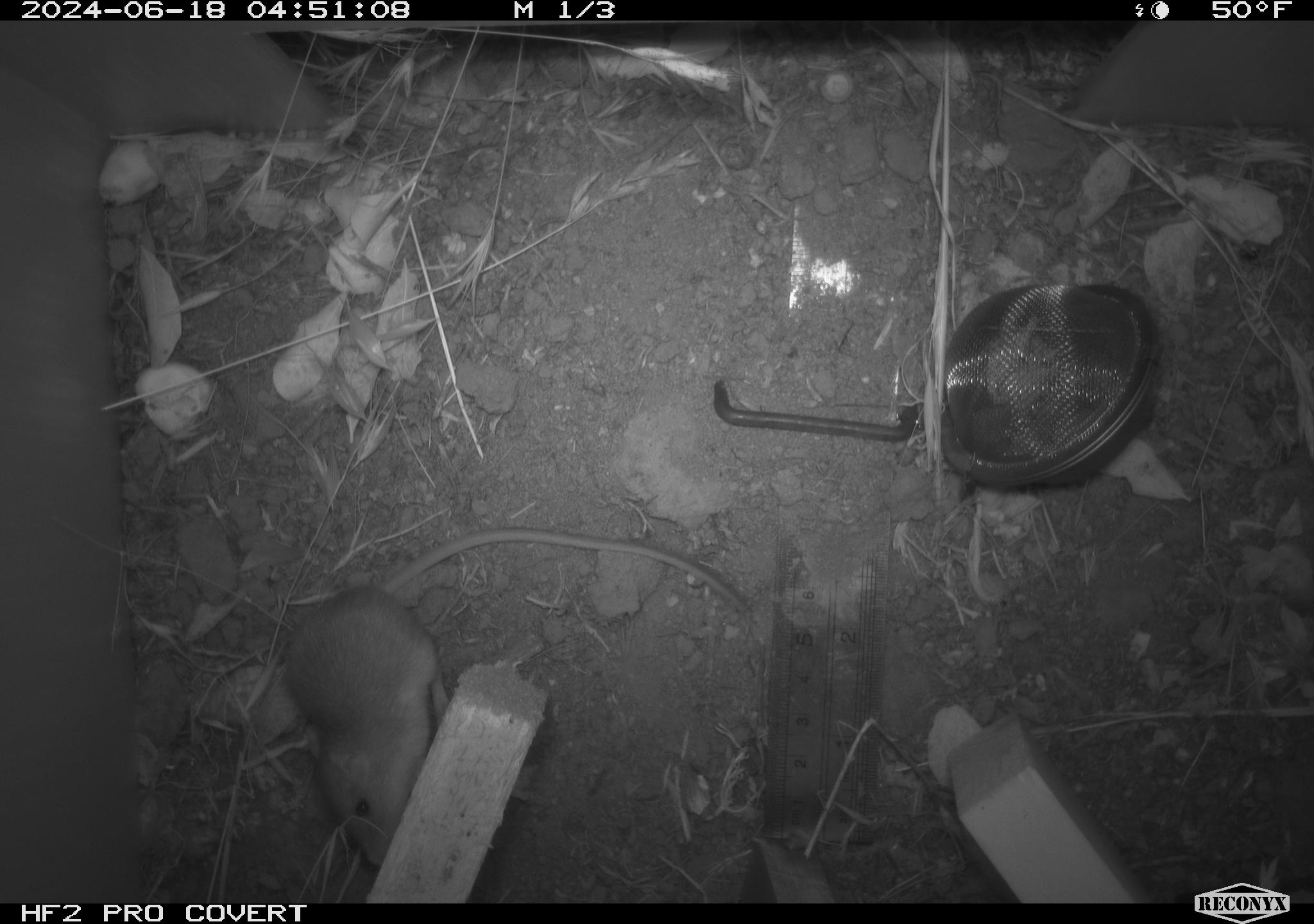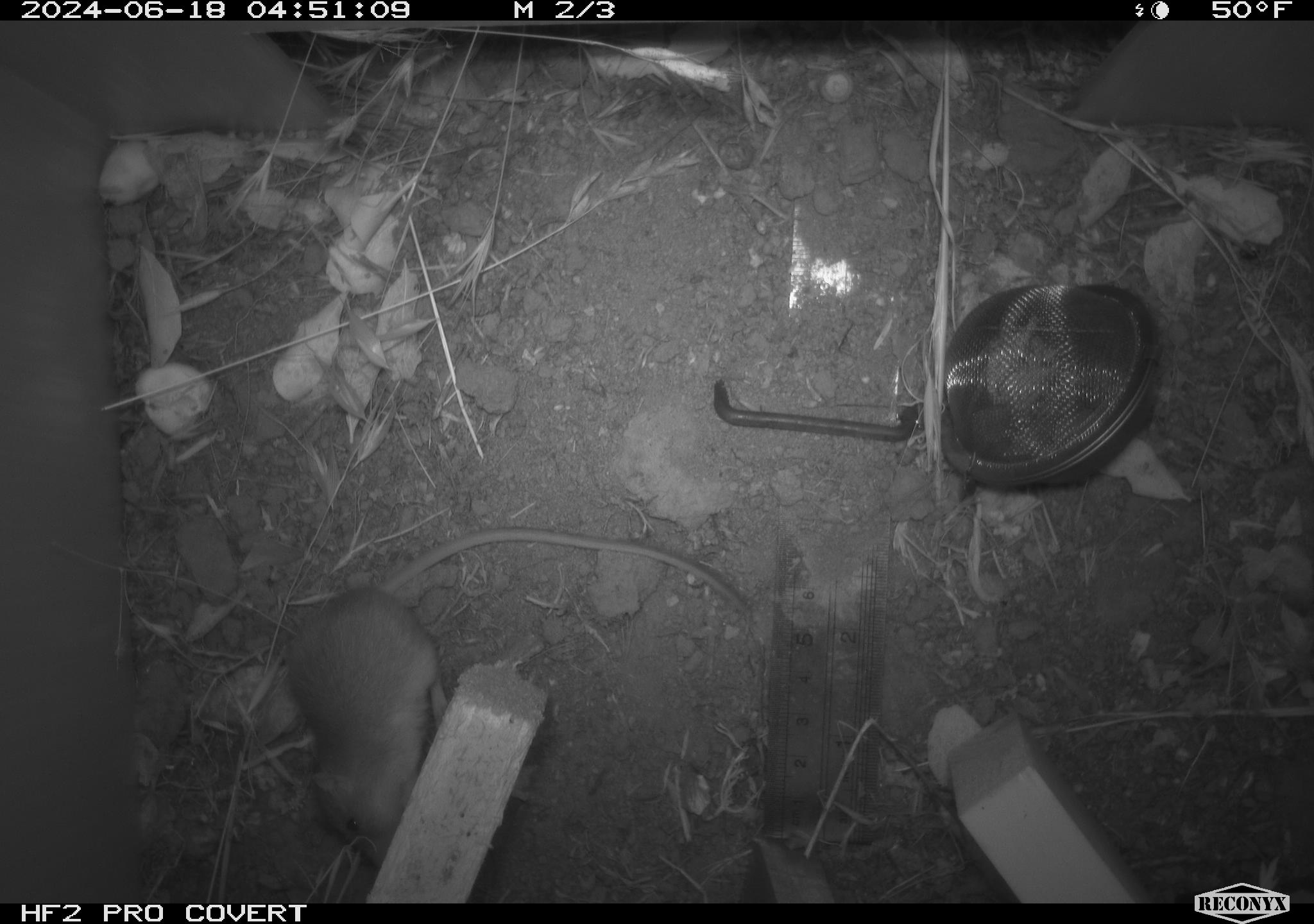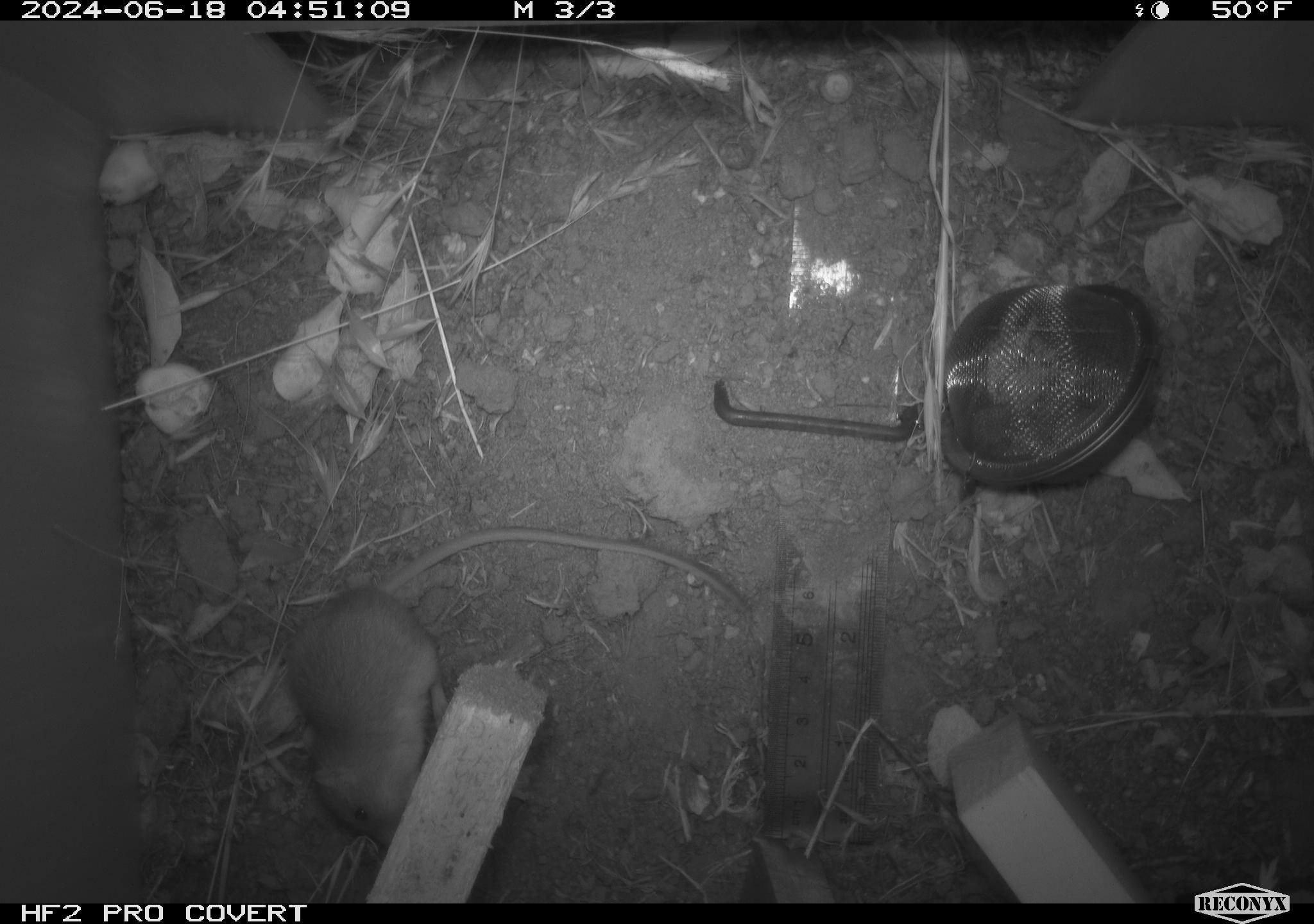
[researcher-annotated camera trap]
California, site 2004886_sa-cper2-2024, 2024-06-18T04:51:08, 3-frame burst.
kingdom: Animalia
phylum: Chordata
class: Mammalia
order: Rodentia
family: Heteromyidae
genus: Dipodomys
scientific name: Dipodomys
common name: kangaroo rats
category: dipodomys species